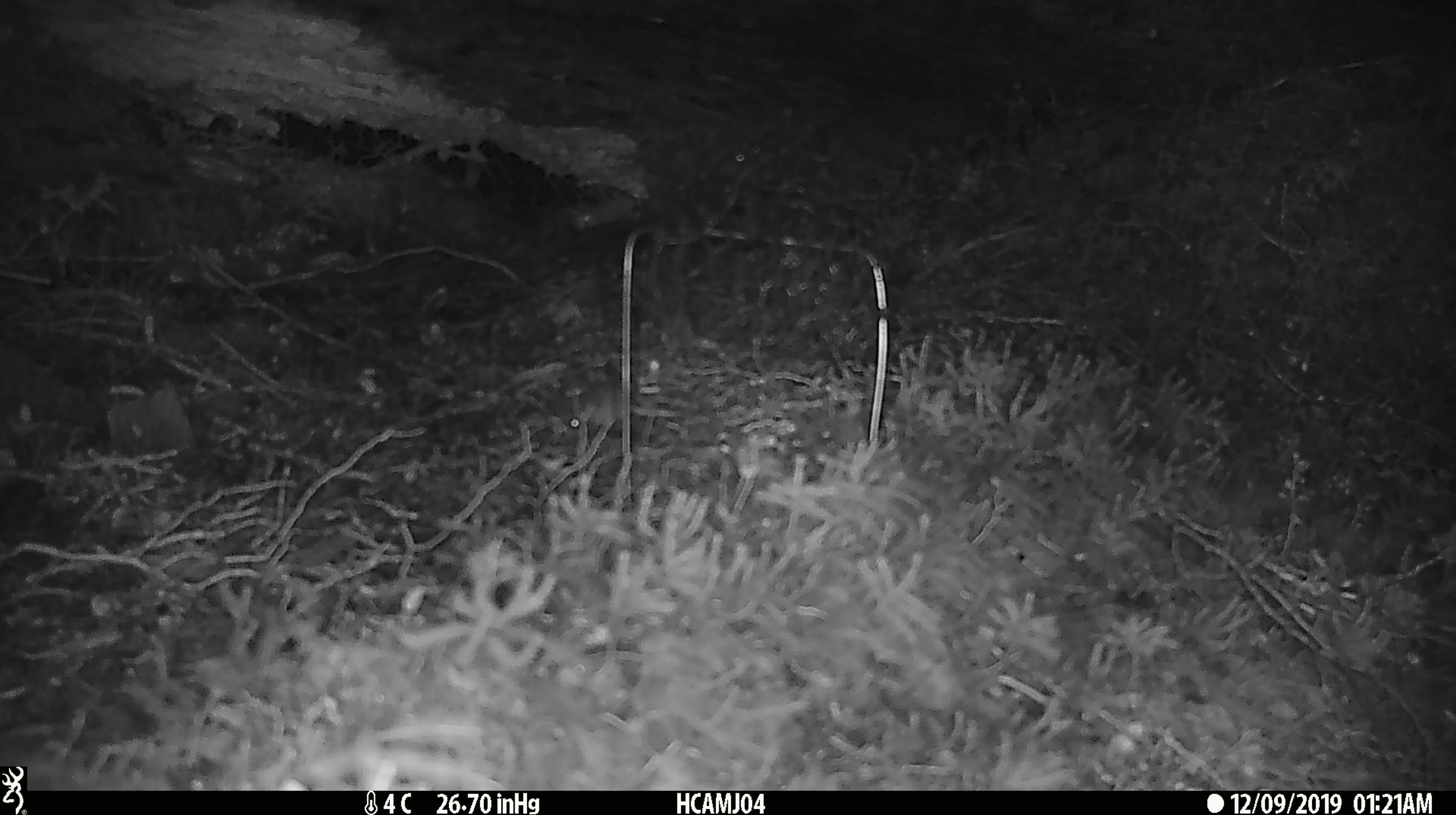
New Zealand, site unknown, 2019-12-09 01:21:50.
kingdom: Animalia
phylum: Chordata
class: Mammalia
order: Rodentia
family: Muridae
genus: Mus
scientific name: Mus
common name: mouse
Mouse (Mus).